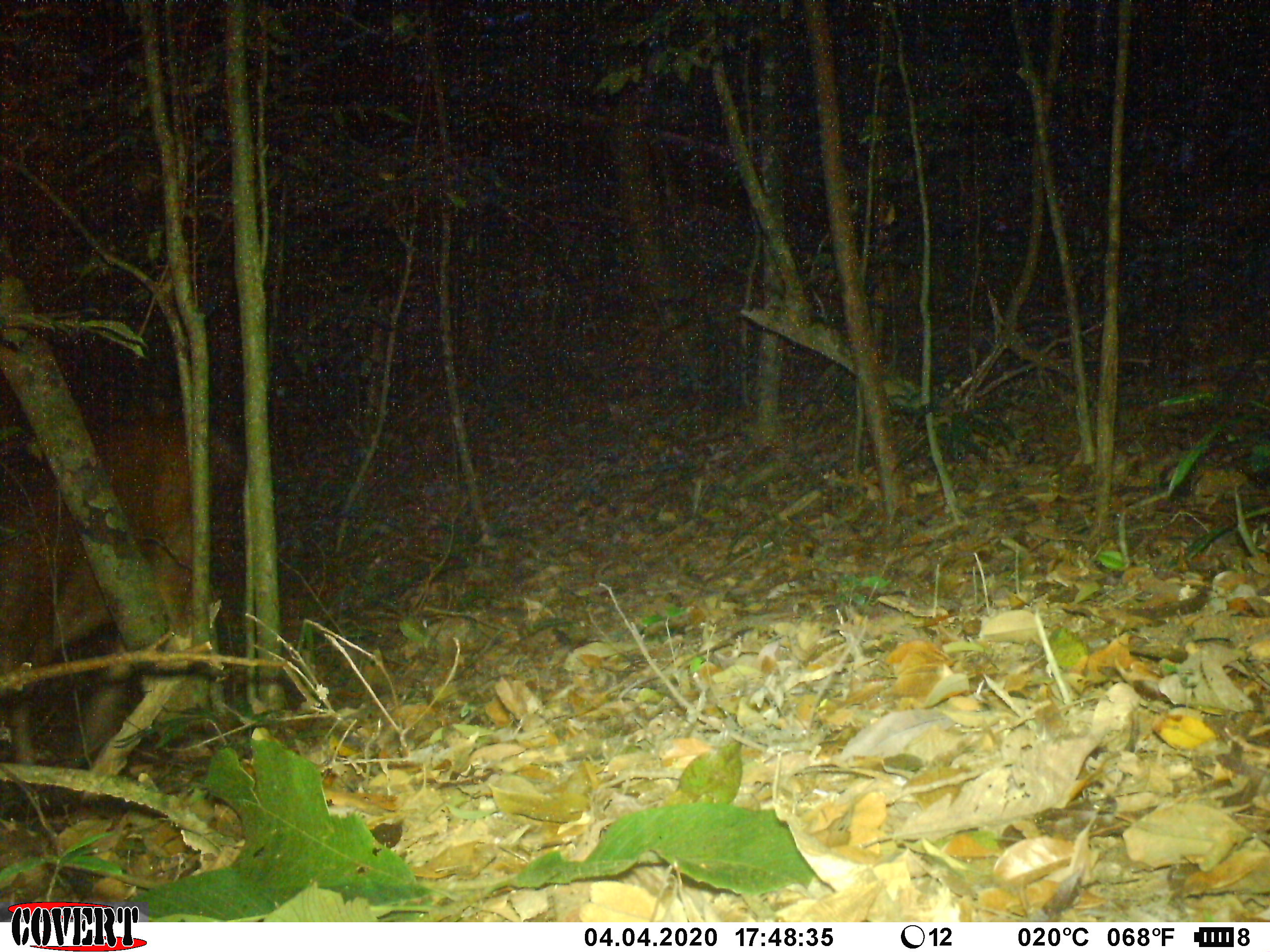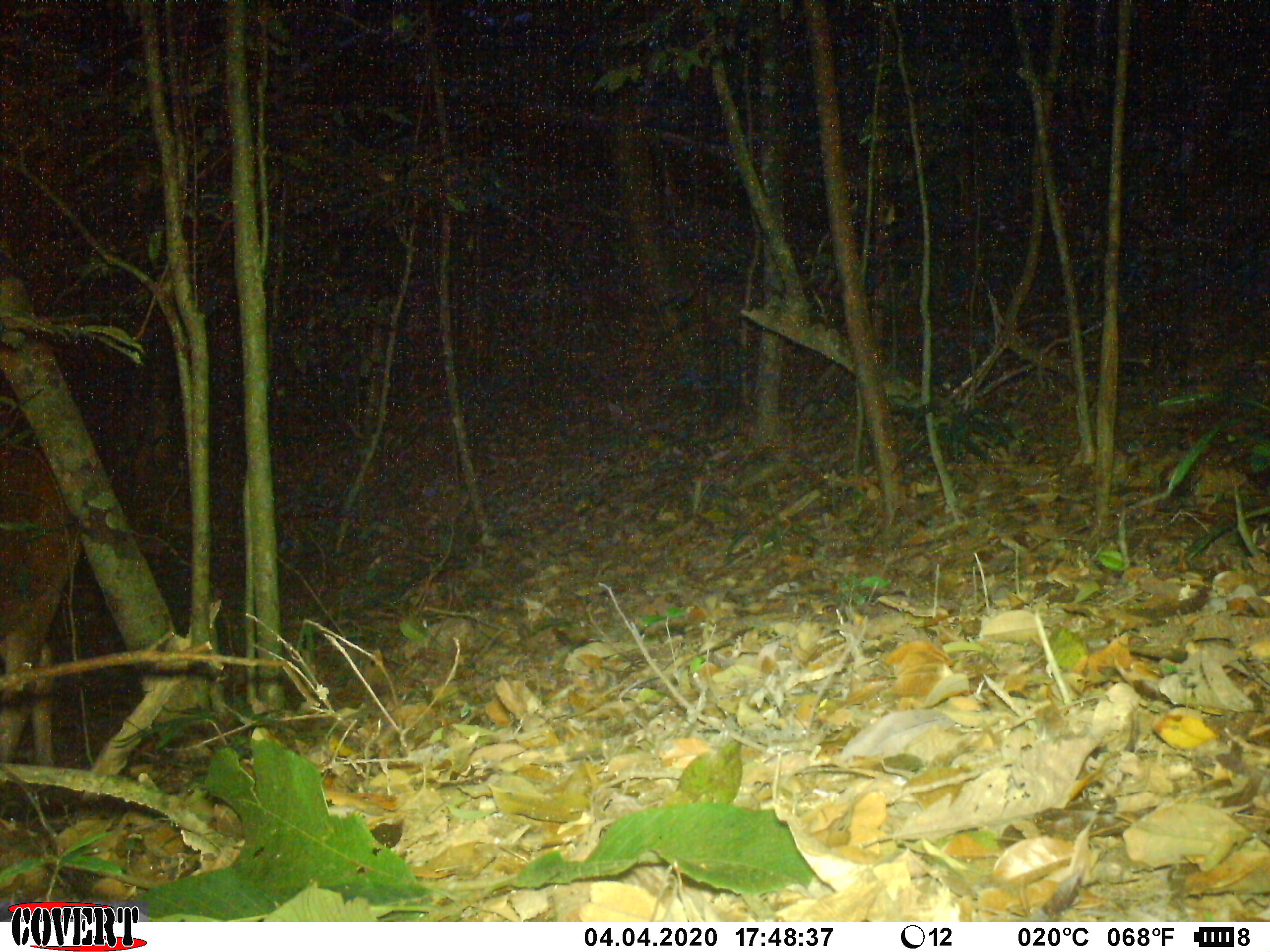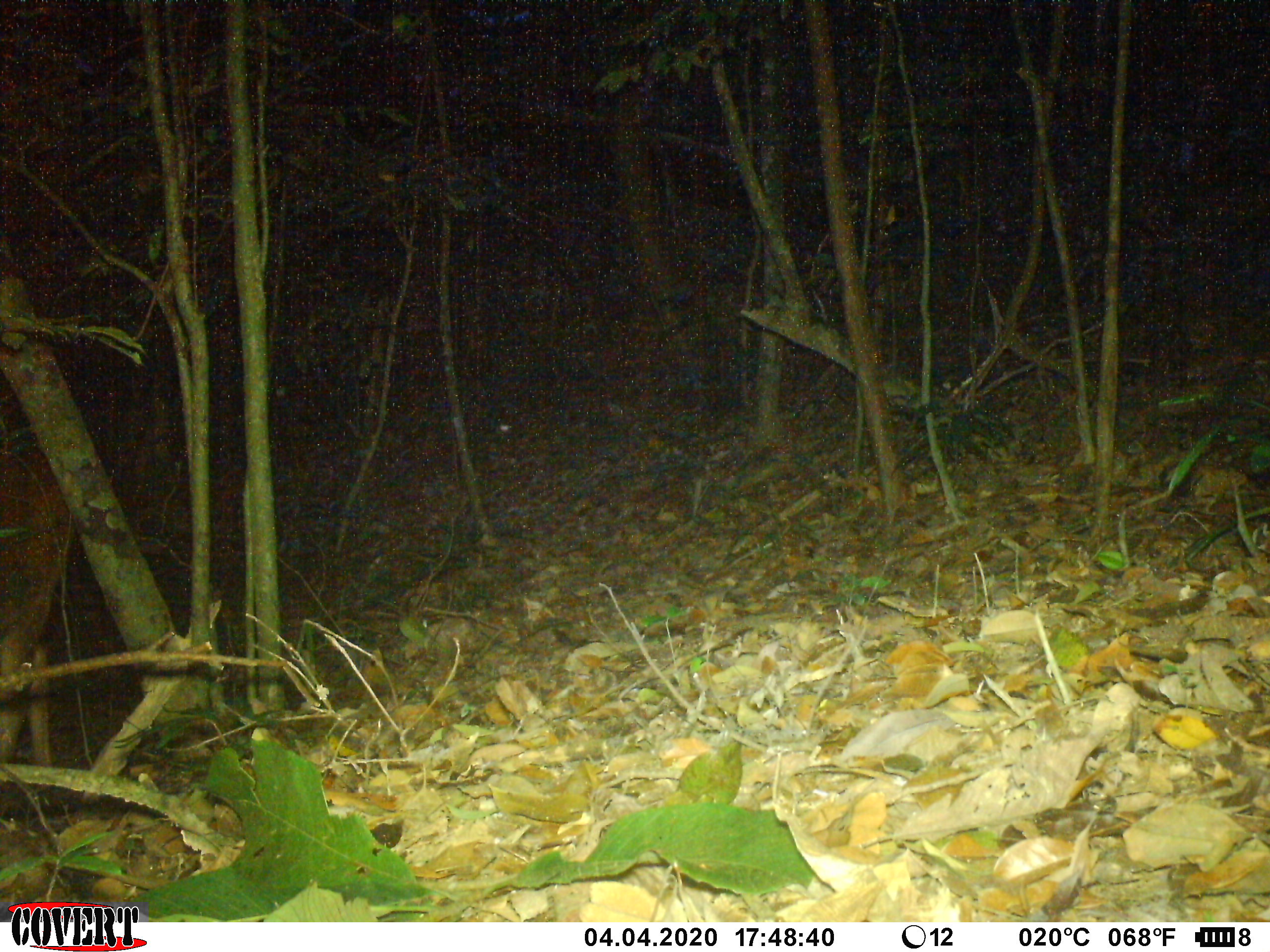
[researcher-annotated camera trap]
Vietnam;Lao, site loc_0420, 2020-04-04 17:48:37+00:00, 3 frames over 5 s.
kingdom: Animalia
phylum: Chordata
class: Mammalia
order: Artiodactyla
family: Cervidae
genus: Rusa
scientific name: Rusa unicolor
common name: sambar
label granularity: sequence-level